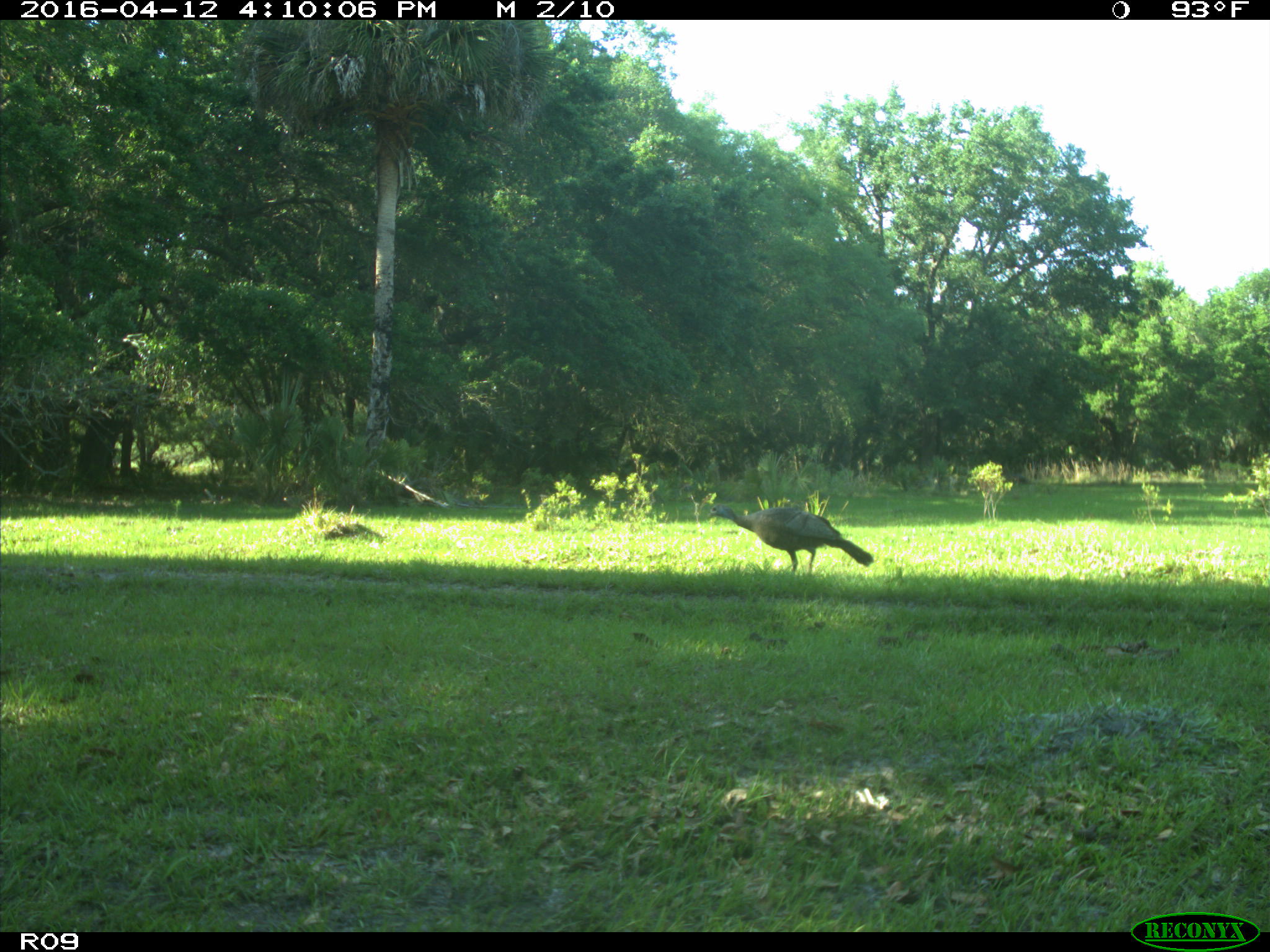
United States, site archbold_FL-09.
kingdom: Animalia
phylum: Chordata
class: Aves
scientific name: Aves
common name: birds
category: unidentified bird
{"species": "unidentified bird (birds) (Aves)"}